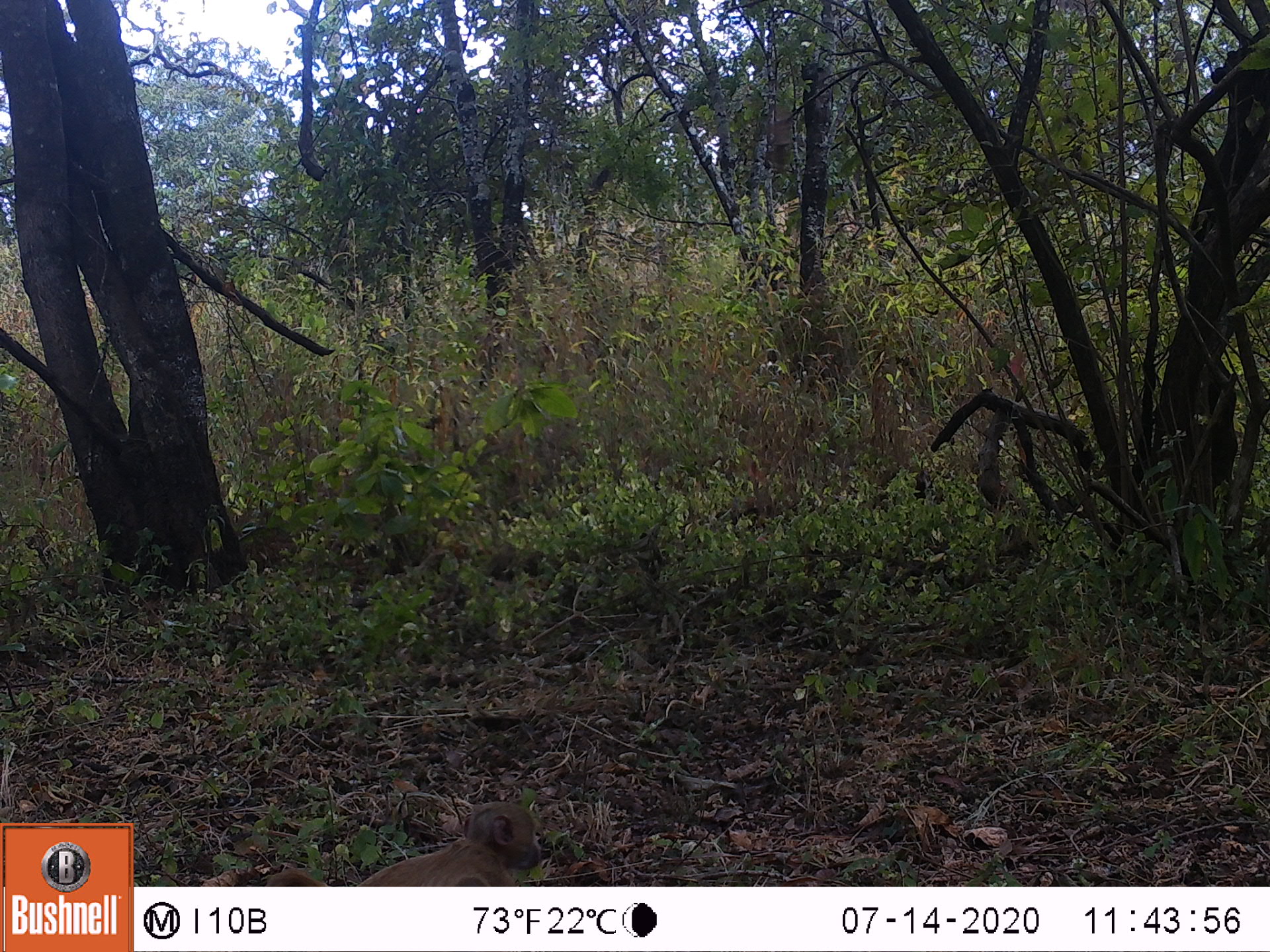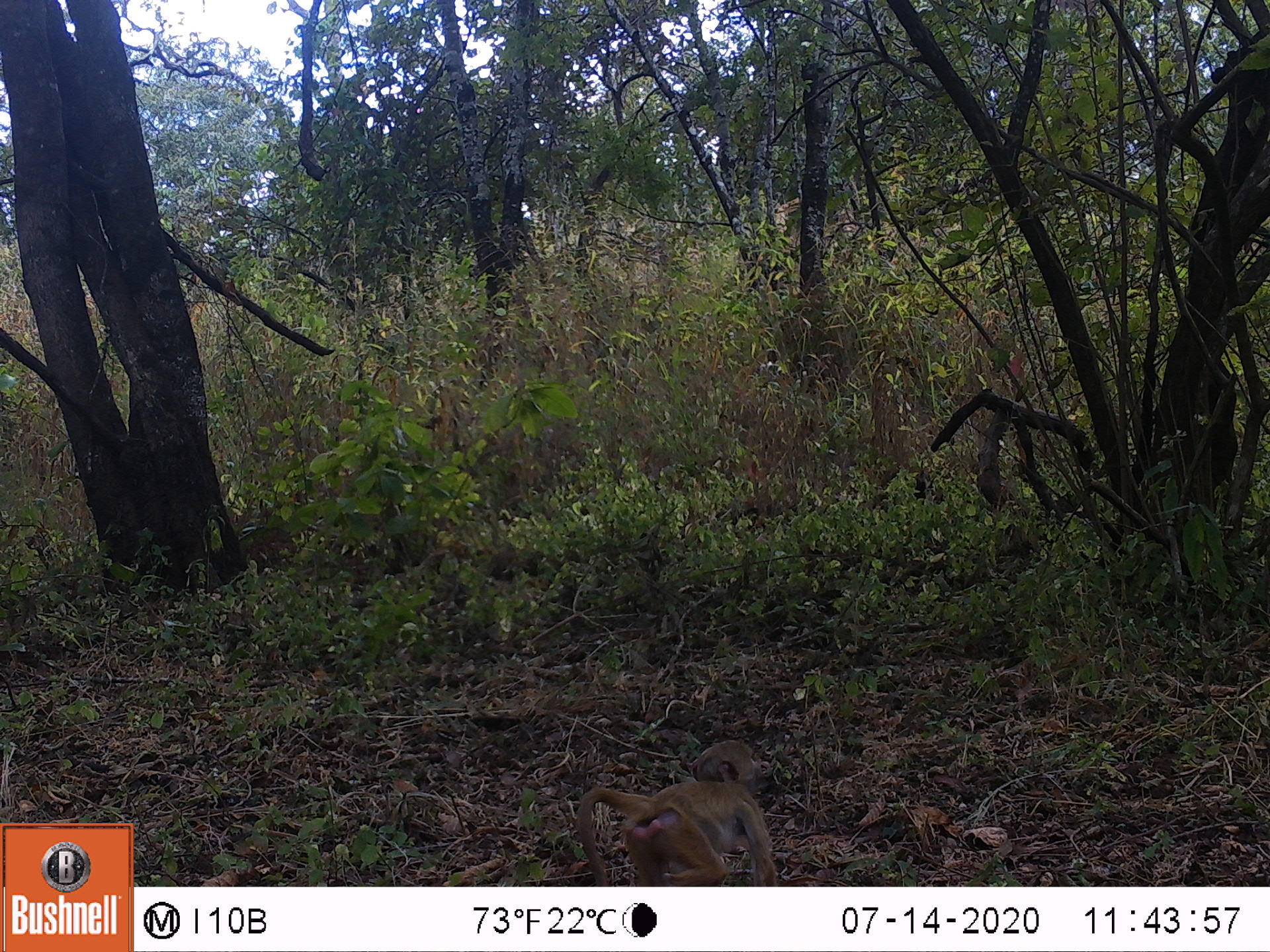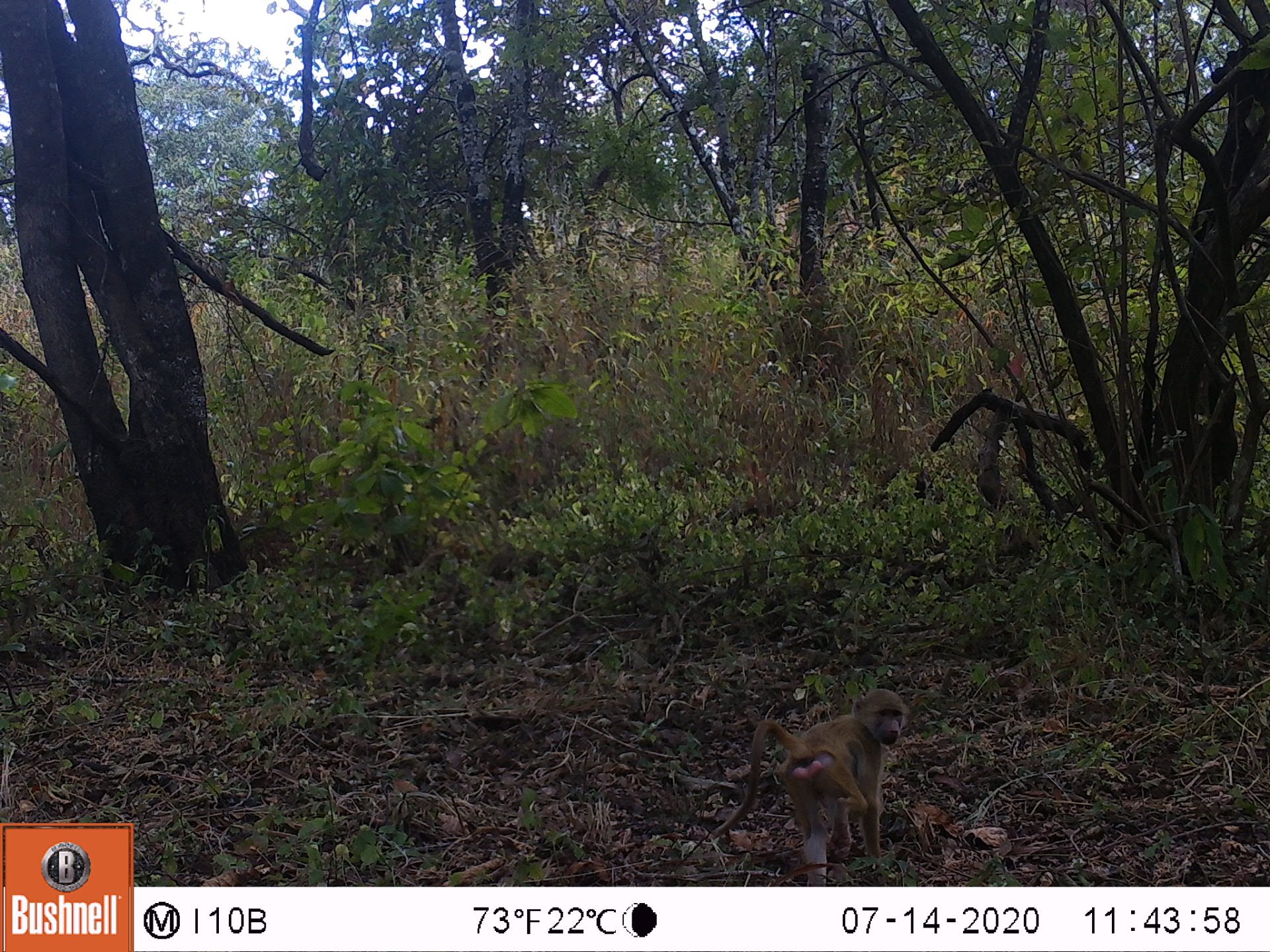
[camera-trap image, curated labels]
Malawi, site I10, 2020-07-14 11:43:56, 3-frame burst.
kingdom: Animalia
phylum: Chordata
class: Mammalia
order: Primates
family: Cercopithecidae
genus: Papio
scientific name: Papio cynocephalus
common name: yellow baboon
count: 1